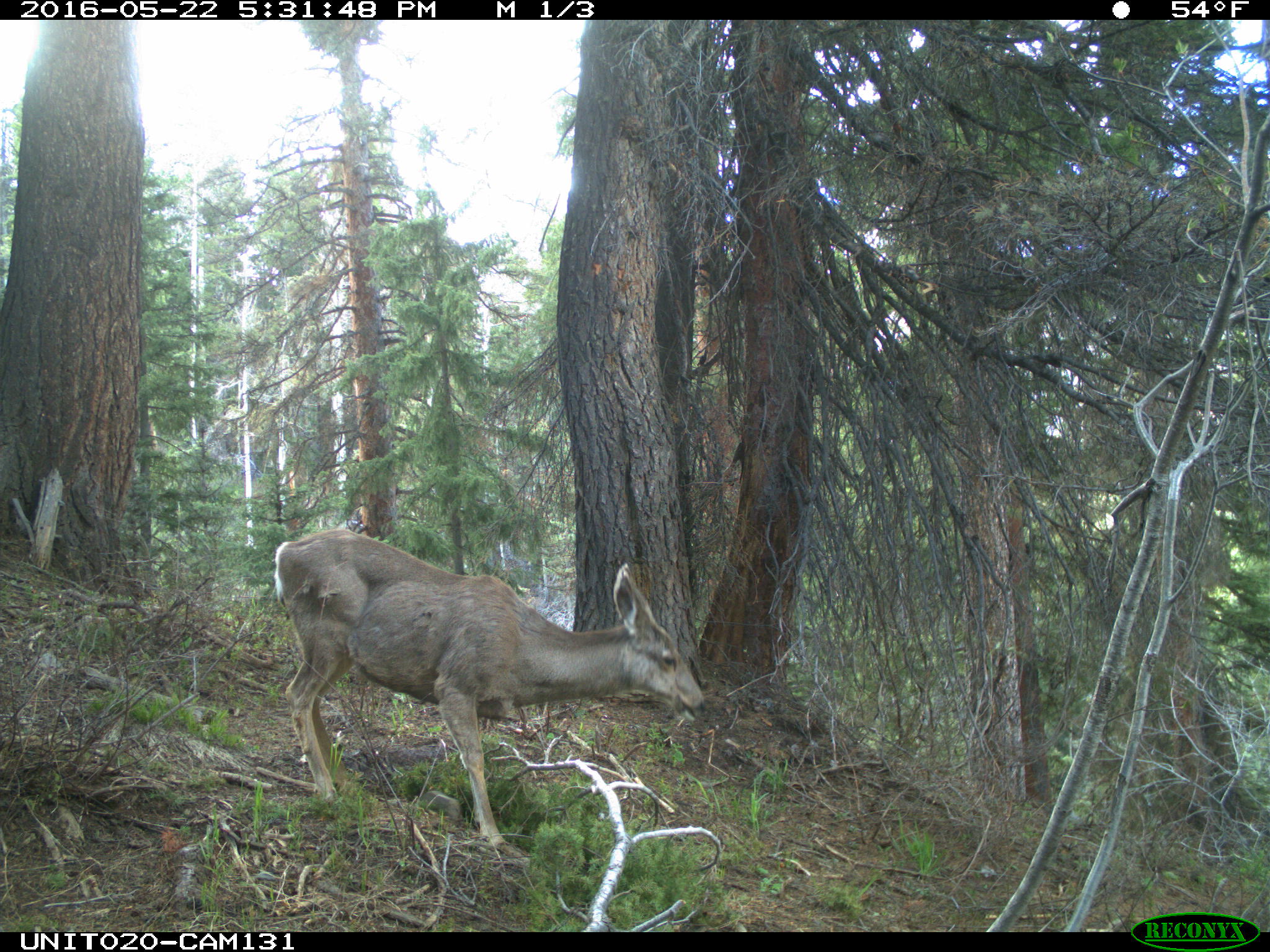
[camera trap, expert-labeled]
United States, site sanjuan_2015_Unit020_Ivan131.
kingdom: Animalia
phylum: Chordata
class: Mammalia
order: Artiodactyla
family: Cervidae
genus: Odocoileus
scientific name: Odocoileus hemionus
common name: mule deer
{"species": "Odocoileus hemionus (mule deer)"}